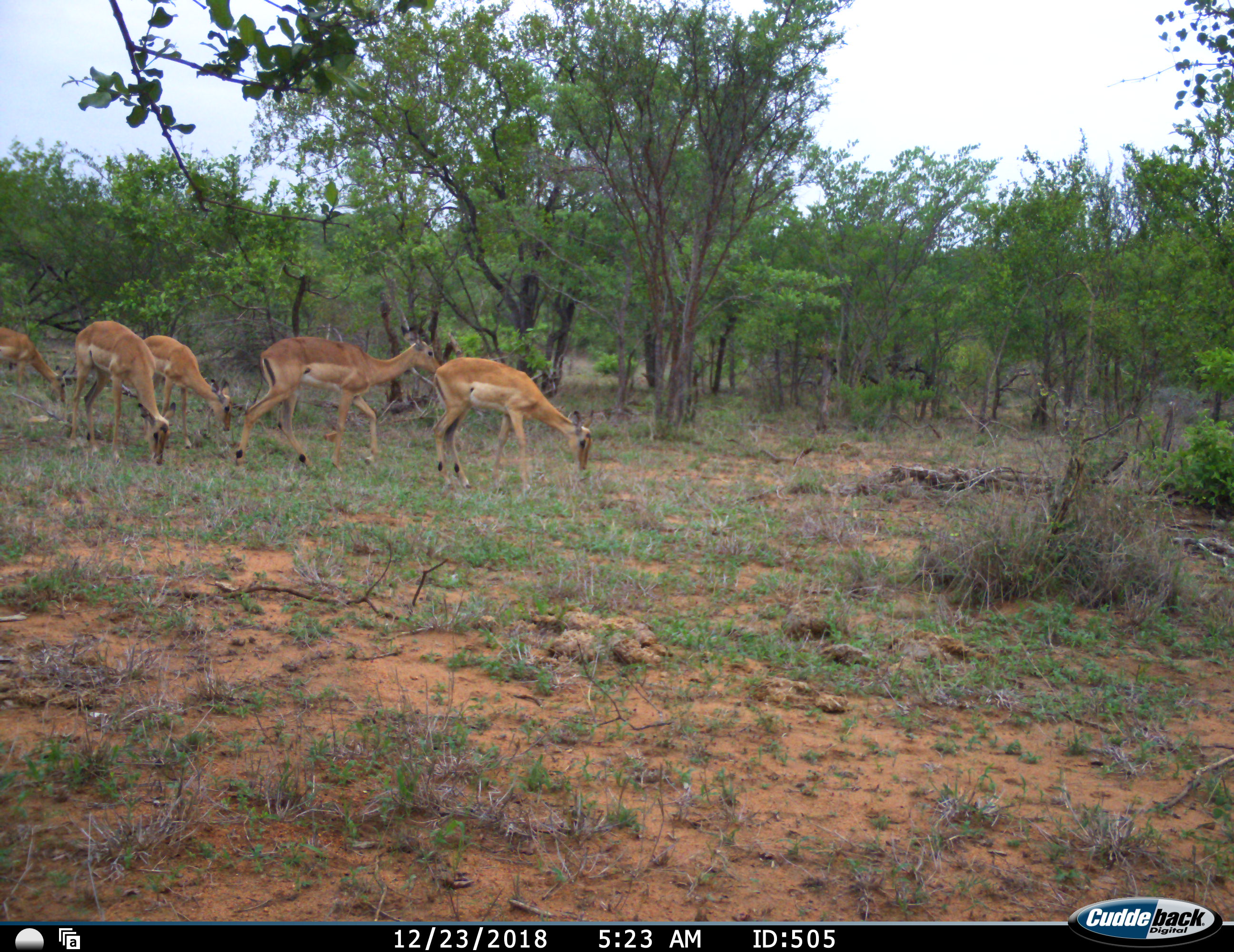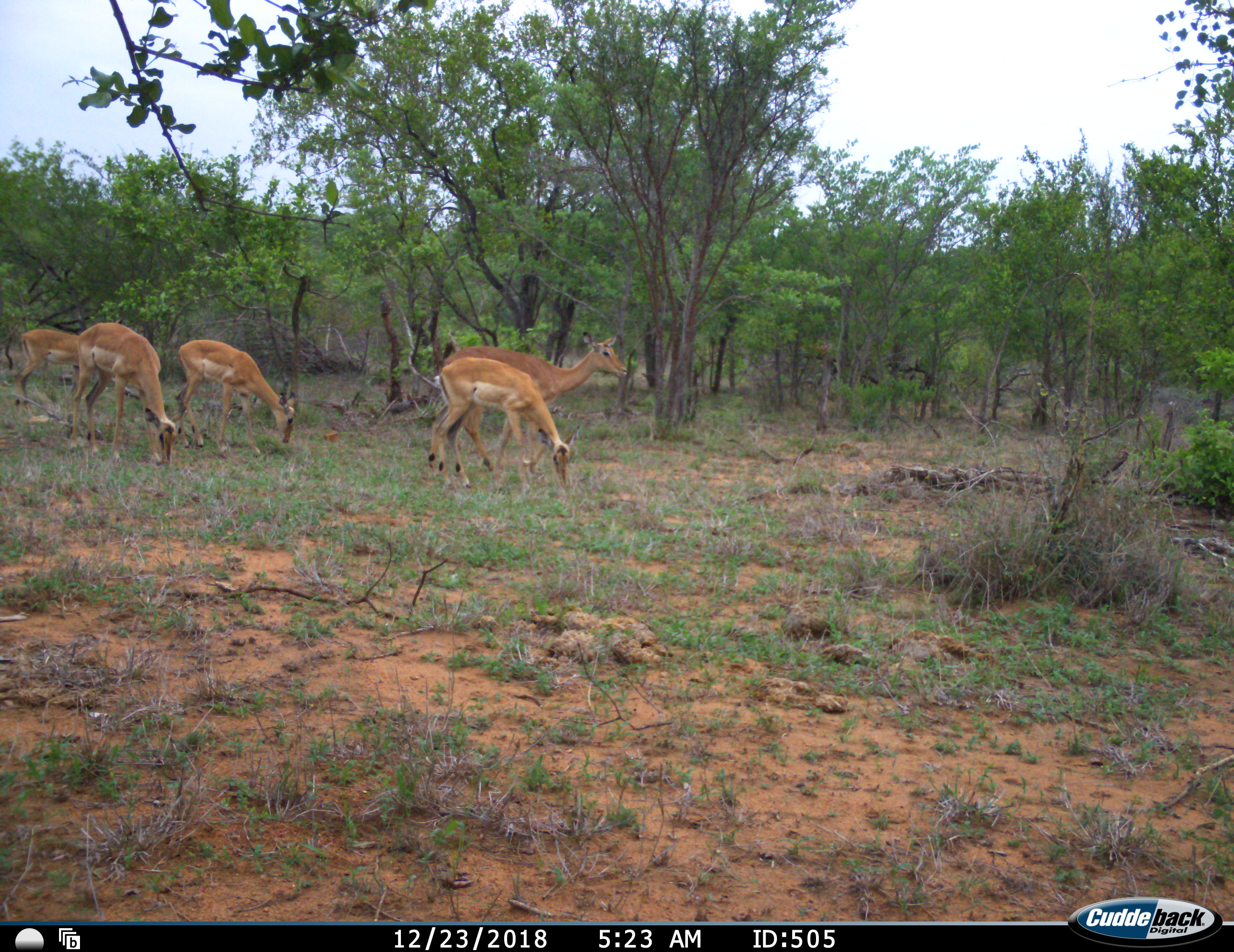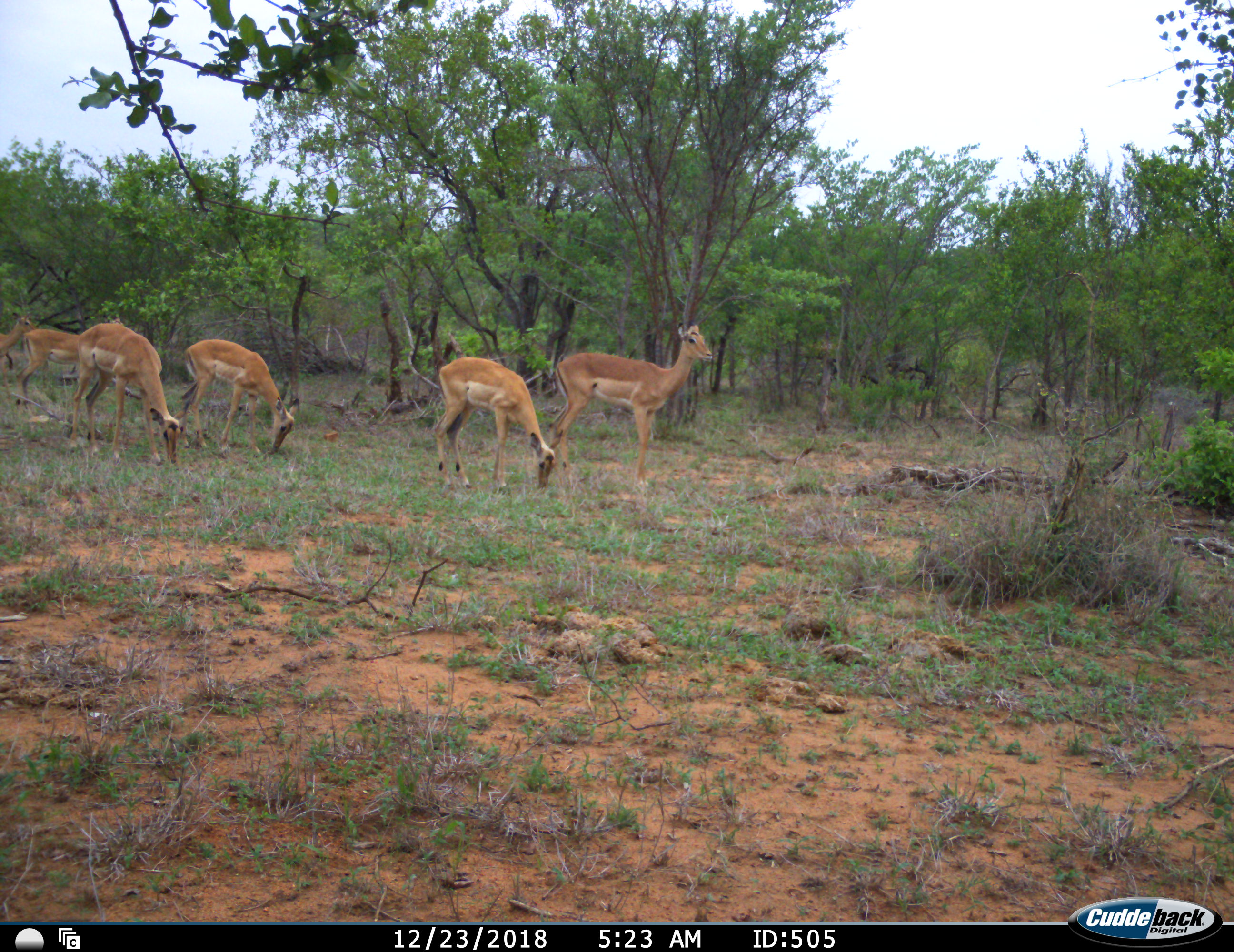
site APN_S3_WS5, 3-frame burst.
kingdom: Animalia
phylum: Chordata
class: Mammalia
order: Artiodactyla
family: Bovidae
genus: Aepyceros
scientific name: Aepyceros melampus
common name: impala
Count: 5.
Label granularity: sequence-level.